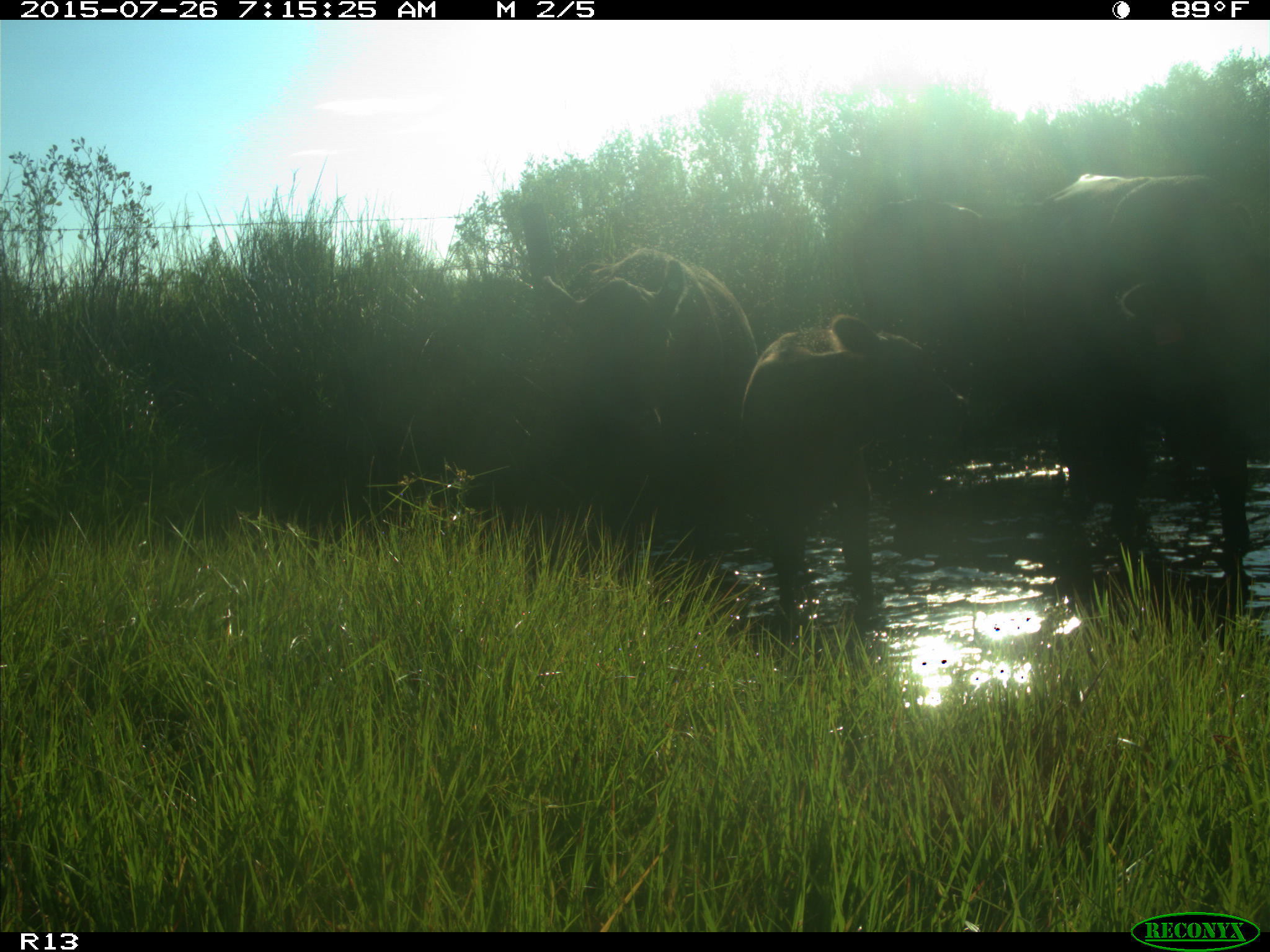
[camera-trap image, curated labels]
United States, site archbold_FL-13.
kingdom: Animalia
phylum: Chordata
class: Mammalia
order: Artiodactyla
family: Bovidae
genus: Bos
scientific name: Bos taurus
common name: domestic cow